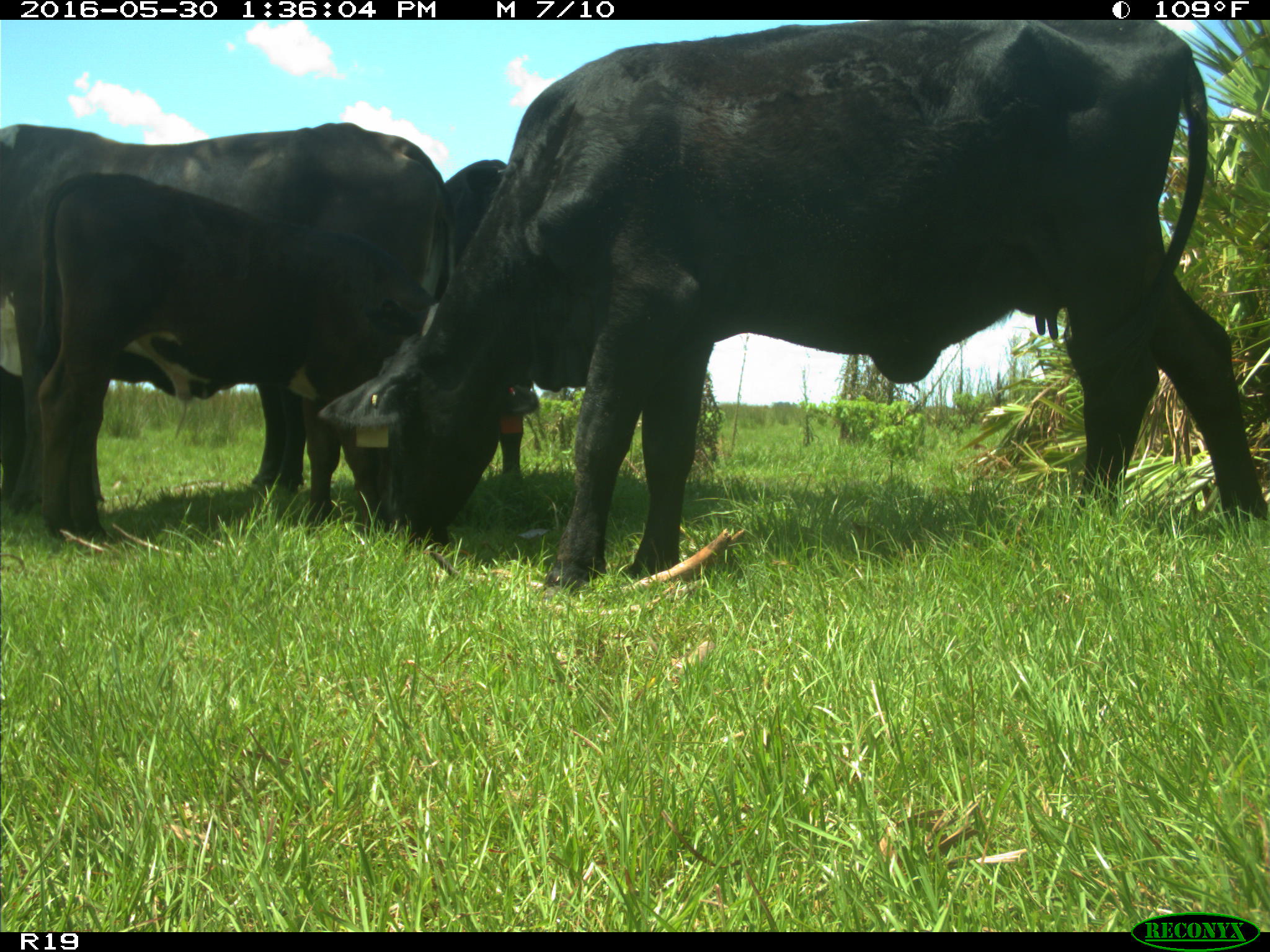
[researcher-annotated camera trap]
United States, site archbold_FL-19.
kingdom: Animalia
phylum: Chordata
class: Mammalia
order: Artiodactyla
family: Bovidae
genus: Bos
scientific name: Bos taurus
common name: domestic cow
Bos taurus (domestic cow).